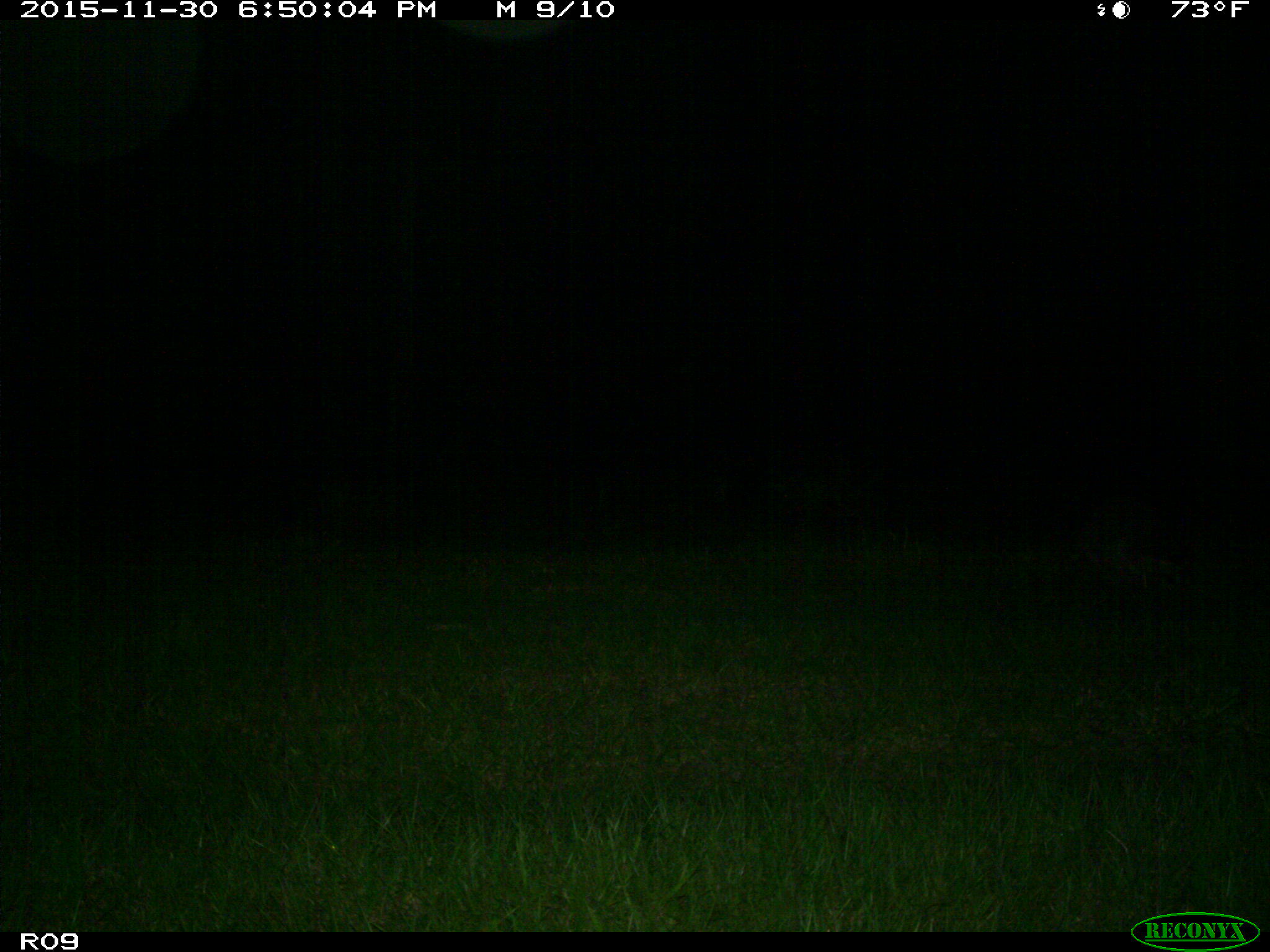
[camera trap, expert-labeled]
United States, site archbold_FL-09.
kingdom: Animalia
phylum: Chordata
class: Mammalia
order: Carnivora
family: Procyonidae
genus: Procyon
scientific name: Procyon lotor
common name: common raccoon